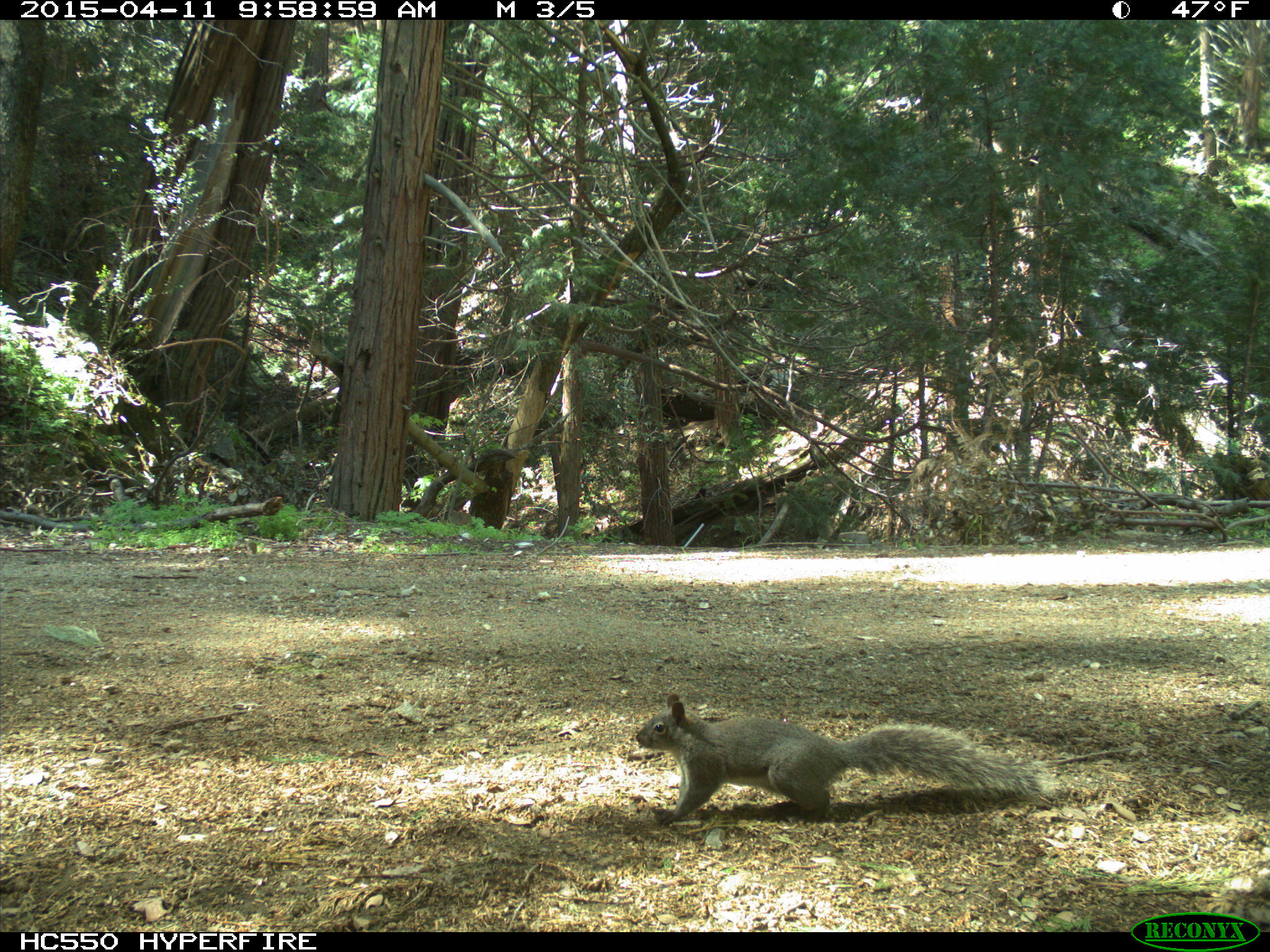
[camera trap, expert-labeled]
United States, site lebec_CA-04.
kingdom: Animalia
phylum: Chordata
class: Mammalia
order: Rodentia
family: Sciuridae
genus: Sciurus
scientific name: Sciurus carolinensis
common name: eastern gray squirrel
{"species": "Sciurus carolinensis (eastern gray squirrel)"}